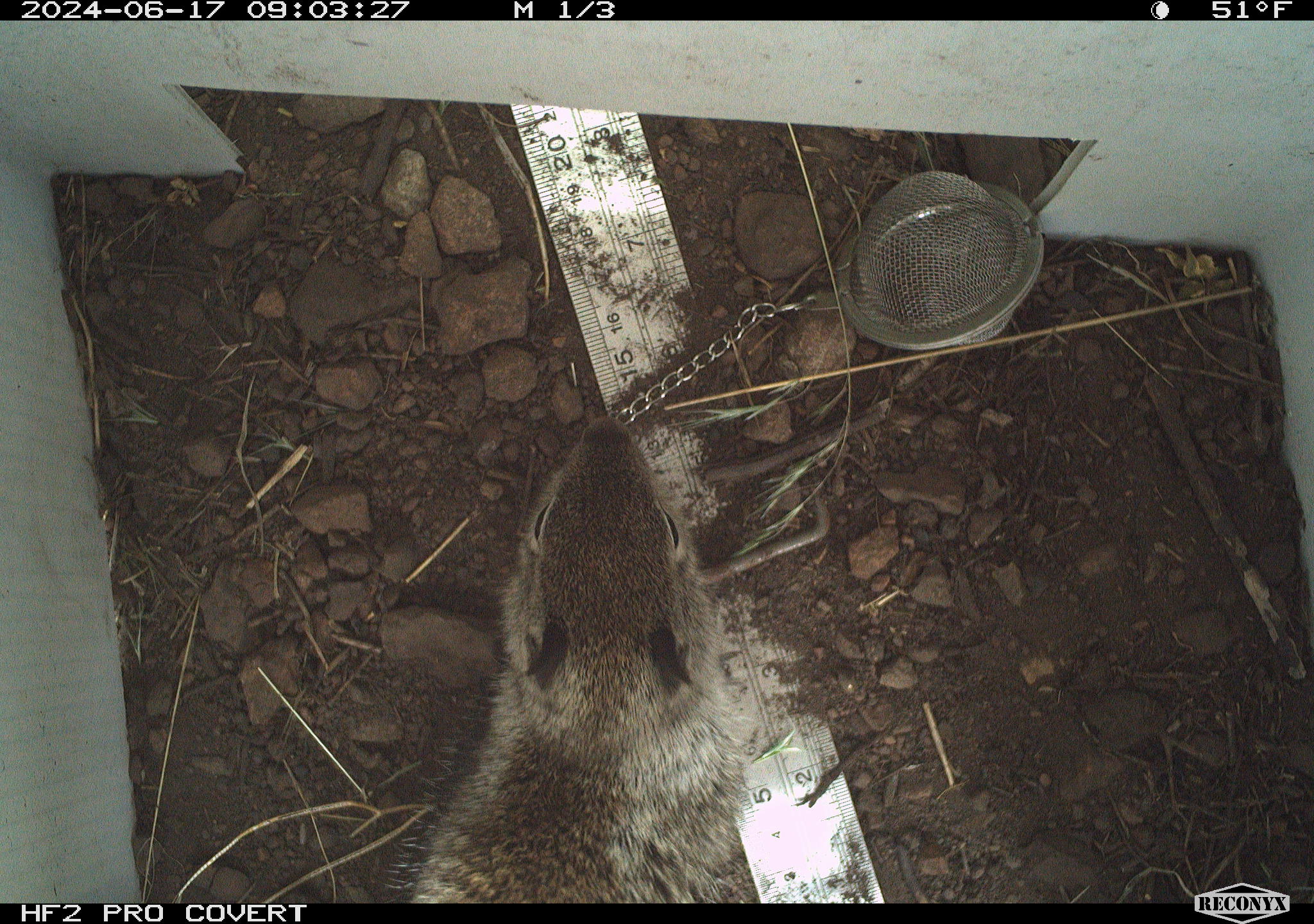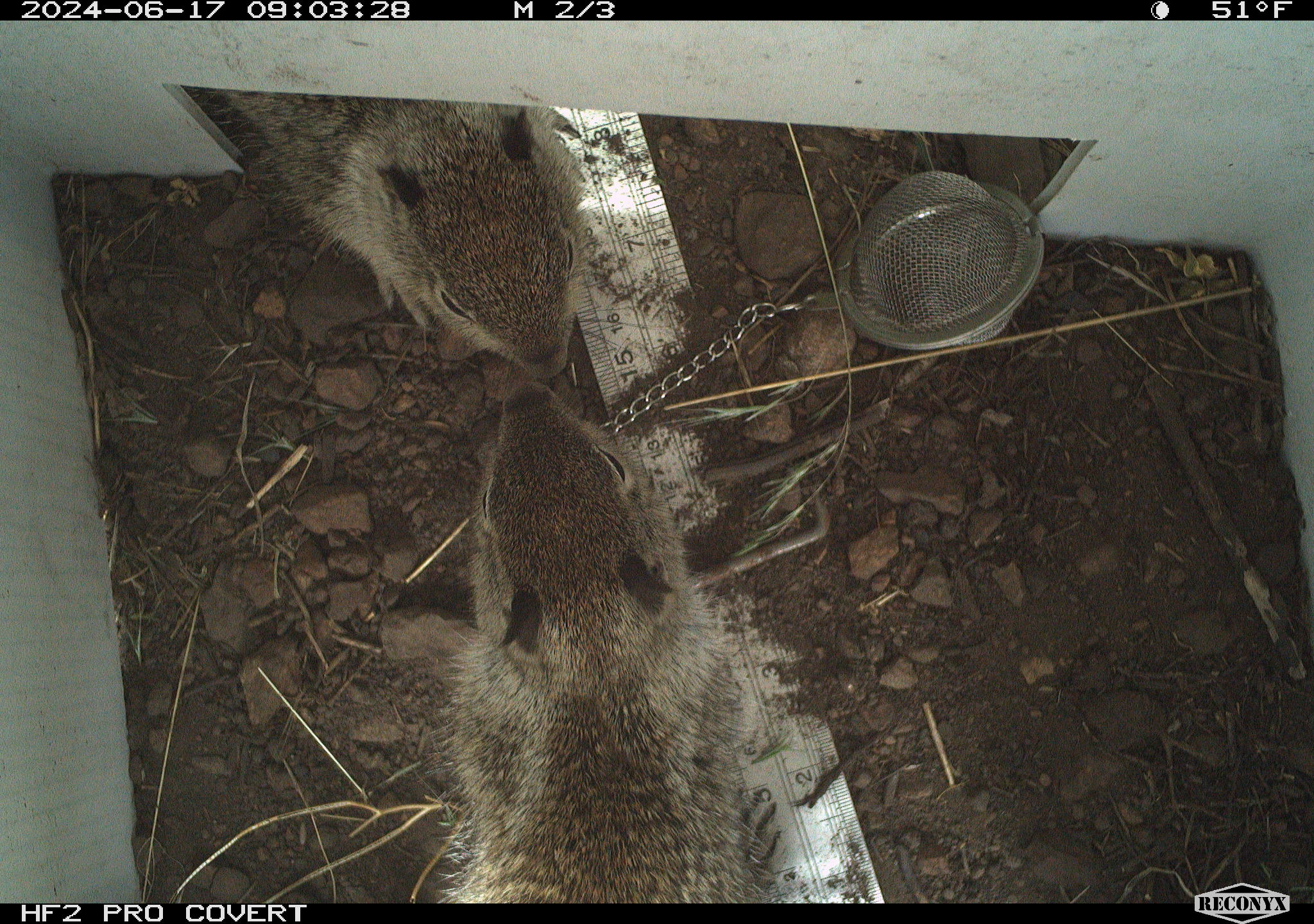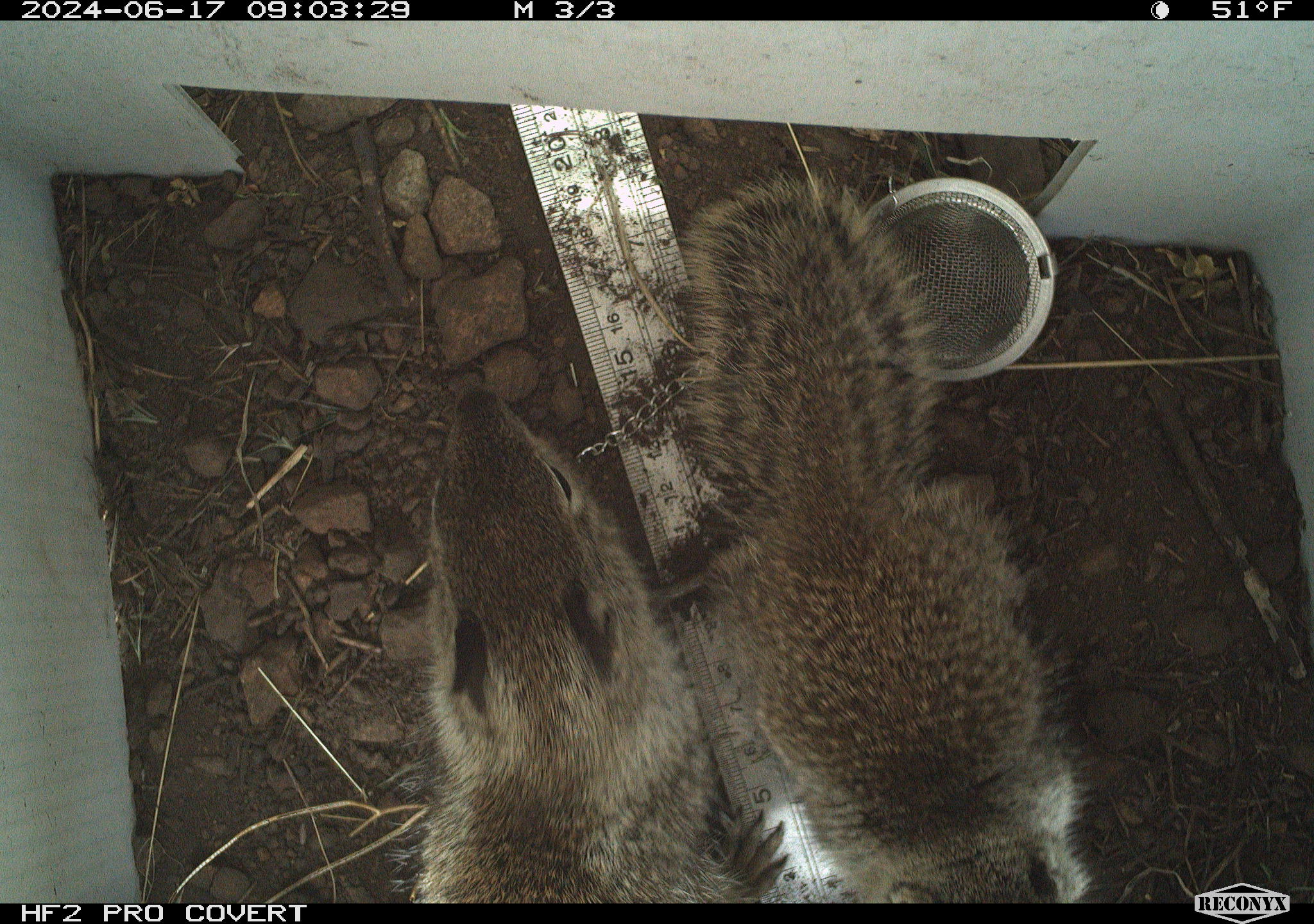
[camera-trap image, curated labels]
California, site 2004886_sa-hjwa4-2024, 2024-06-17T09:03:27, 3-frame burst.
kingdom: Animalia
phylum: Chordata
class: Mammalia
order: Rodentia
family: Sciuridae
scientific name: Sciuridae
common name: squirrels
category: sciuridae family